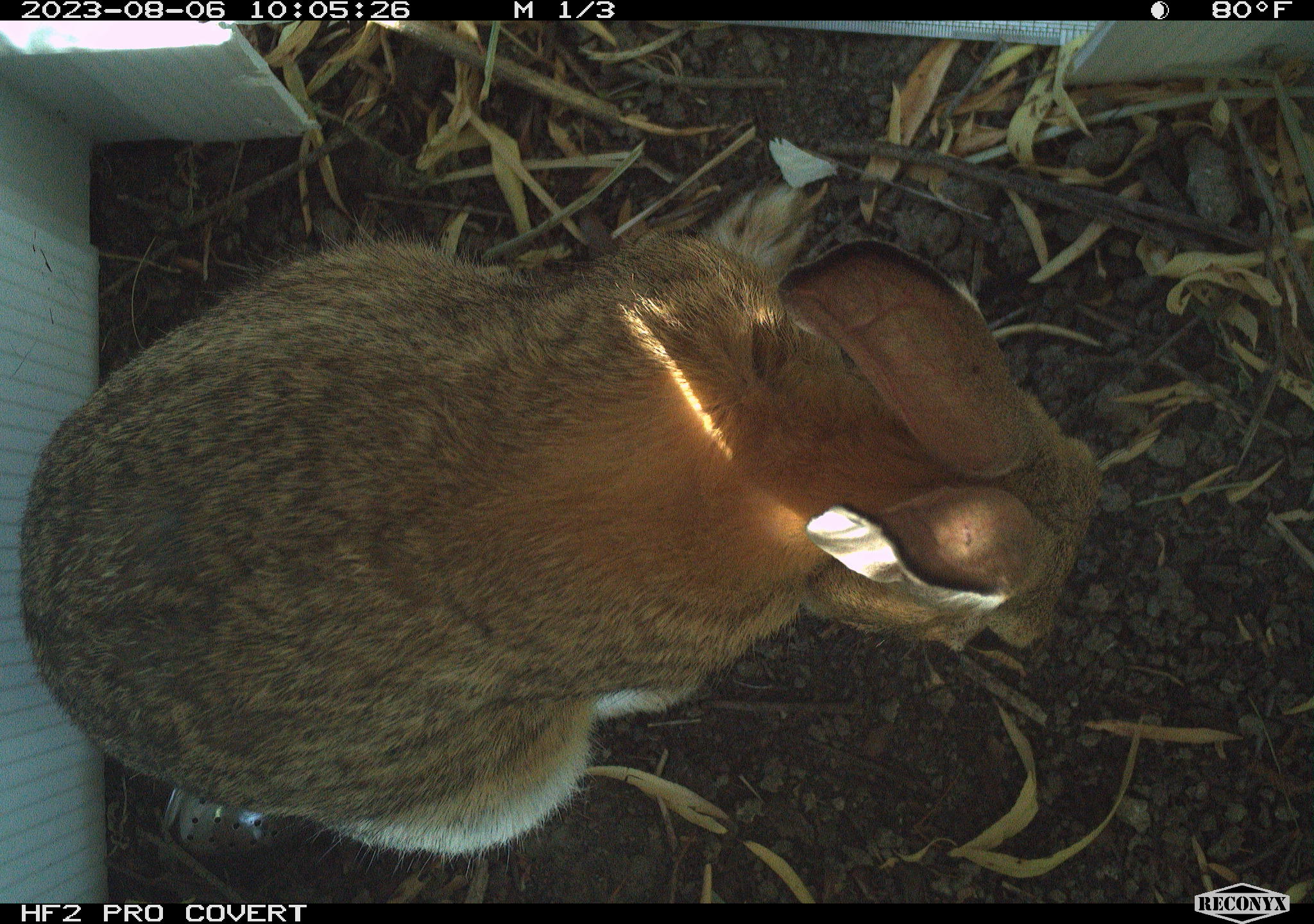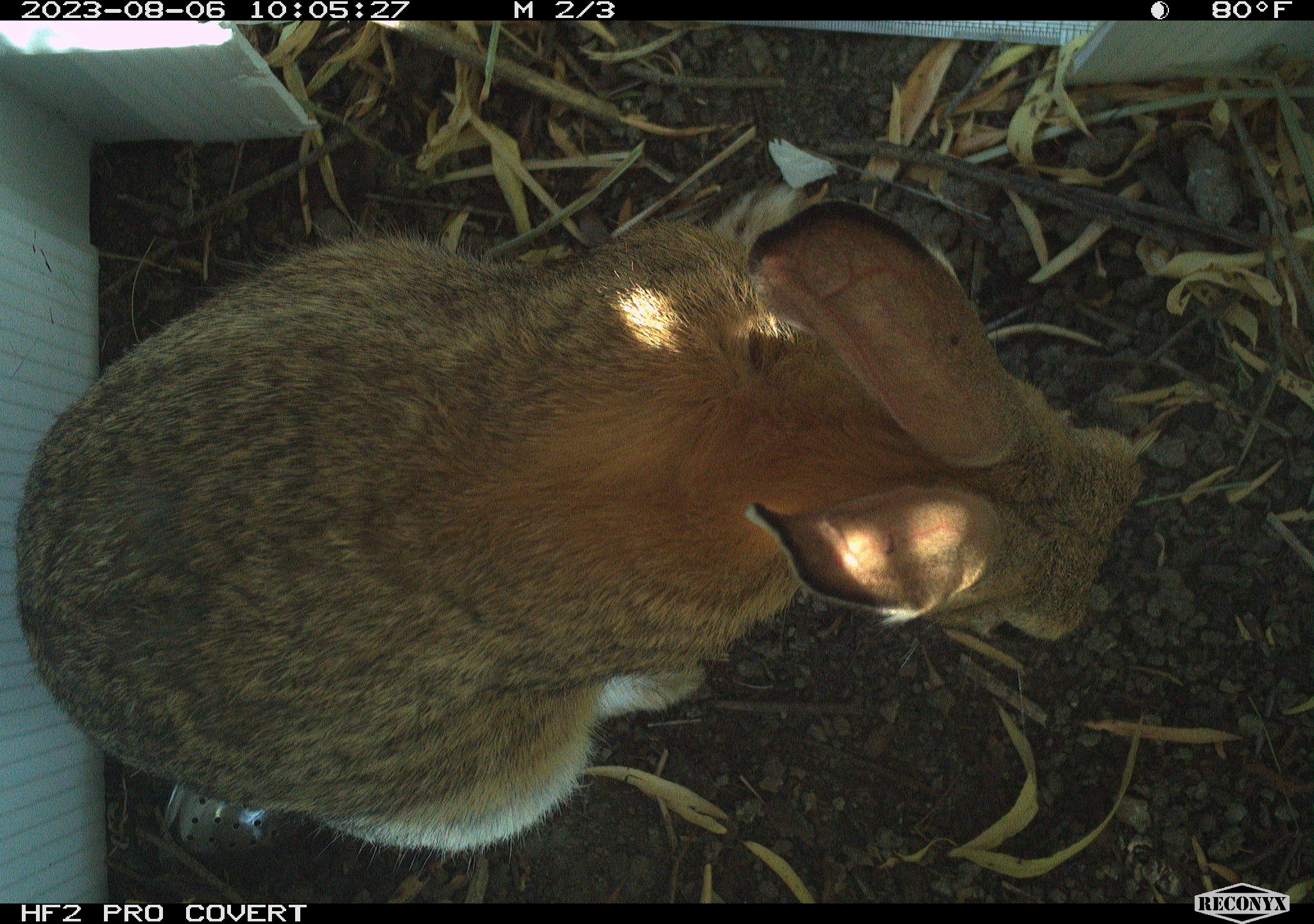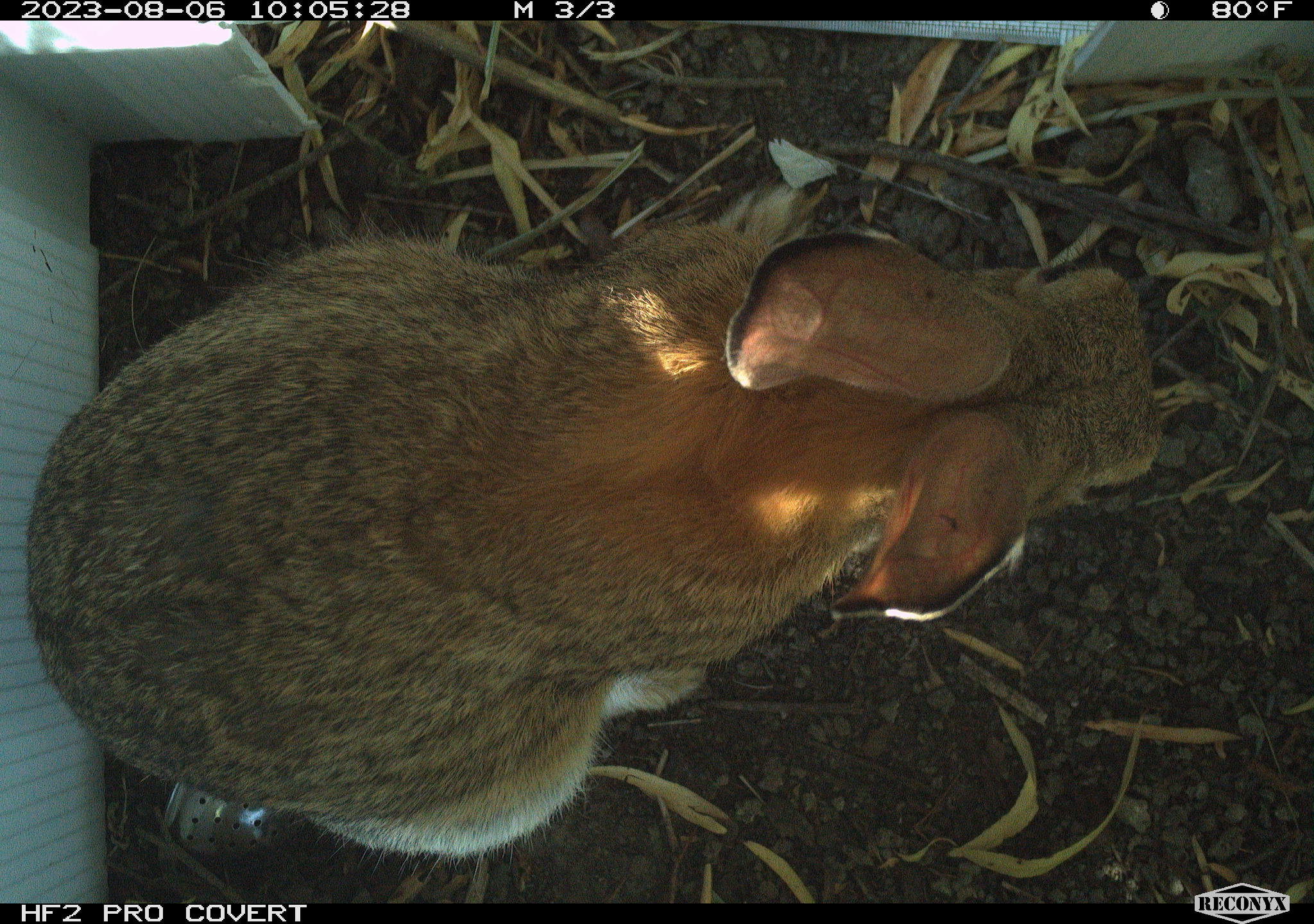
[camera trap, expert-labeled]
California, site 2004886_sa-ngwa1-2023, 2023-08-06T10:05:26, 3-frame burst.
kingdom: Animalia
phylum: Chordata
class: Mammalia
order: Lagomorpha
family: Leporidae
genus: Sylvilagus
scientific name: Sylvilagus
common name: cottontail rabbits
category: sylvilagus species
Sylvilagus species (cottontail rabbits) (Sylvilagus).